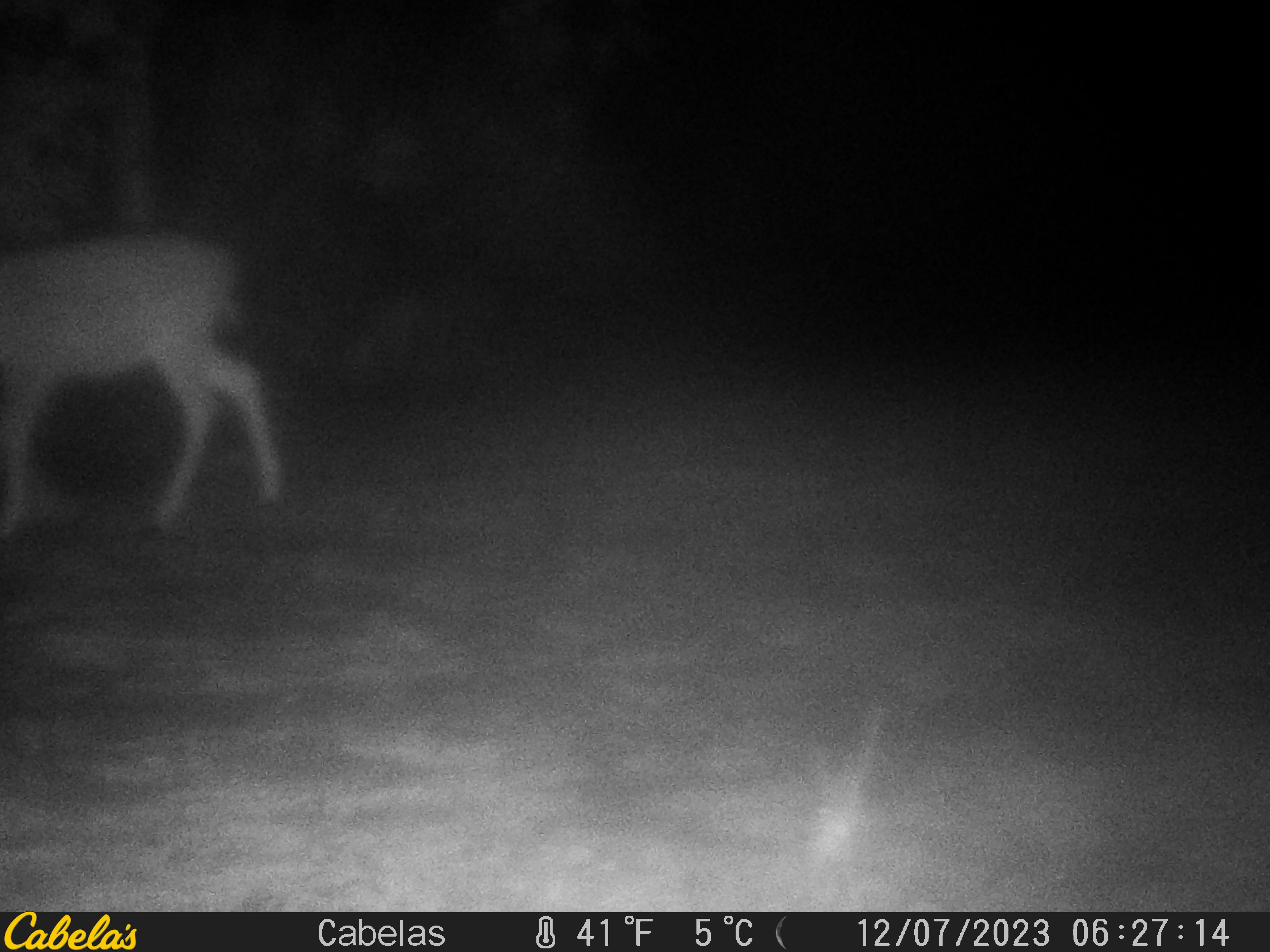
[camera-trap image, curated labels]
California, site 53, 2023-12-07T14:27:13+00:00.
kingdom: Animalia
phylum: Chordata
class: Mammalia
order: Artiodactyla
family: Cervidae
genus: Odocoileus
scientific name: Odocoileus hemionus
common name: mule deer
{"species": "mule deer (Odocoileus hemionus)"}